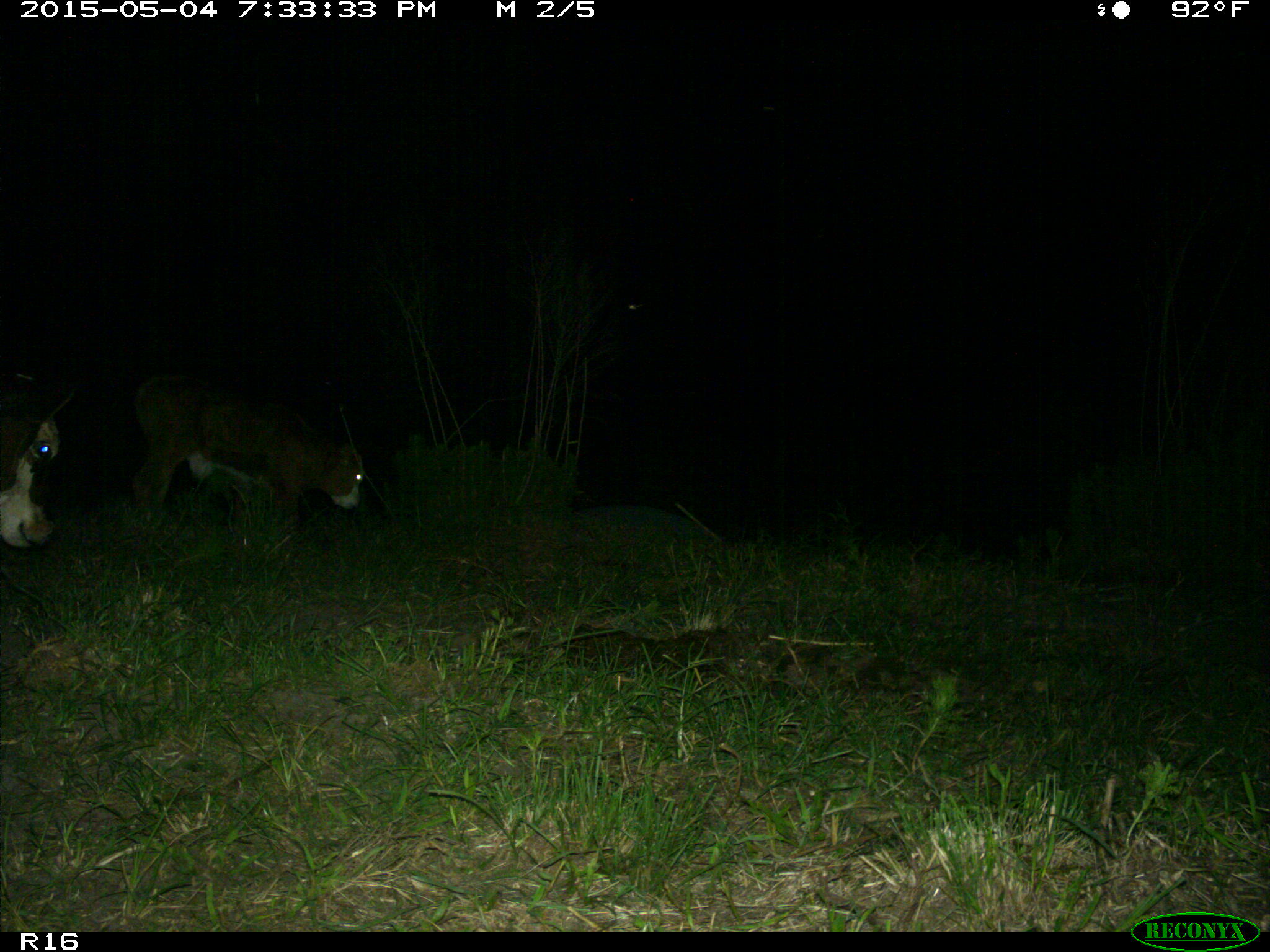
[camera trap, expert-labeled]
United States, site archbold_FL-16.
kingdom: Animalia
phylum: Chordata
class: Mammalia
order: Artiodactyla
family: Bovidae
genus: Bos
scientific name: Bos taurus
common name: domestic cow